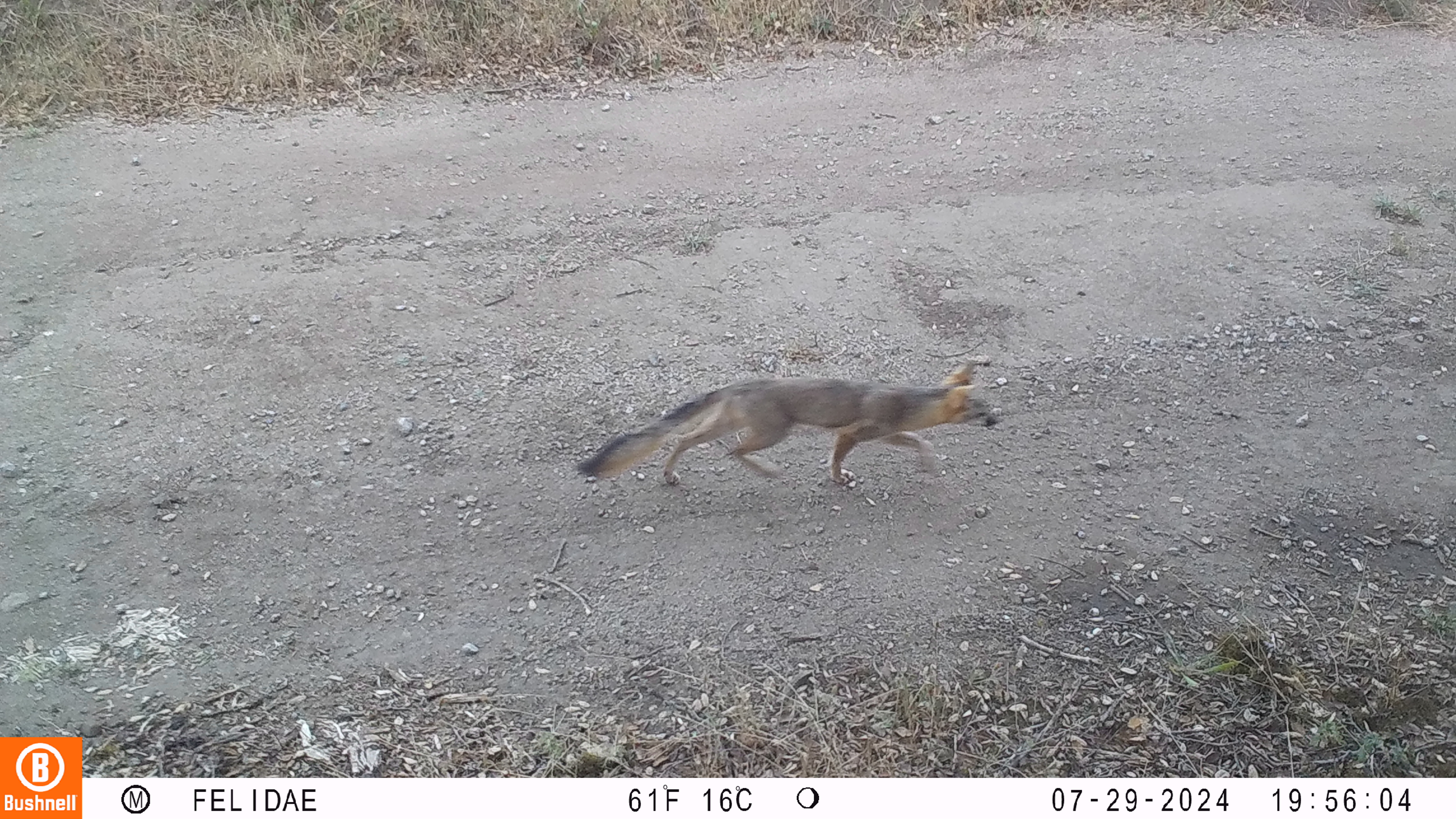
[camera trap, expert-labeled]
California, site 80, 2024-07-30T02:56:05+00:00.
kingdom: Animalia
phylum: Chordata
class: Mammalia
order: Carnivora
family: Canidae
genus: Urocyon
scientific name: Urocyon cinereoargenteus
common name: gray fox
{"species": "gray fox (Urocyon cinereoargenteus)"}